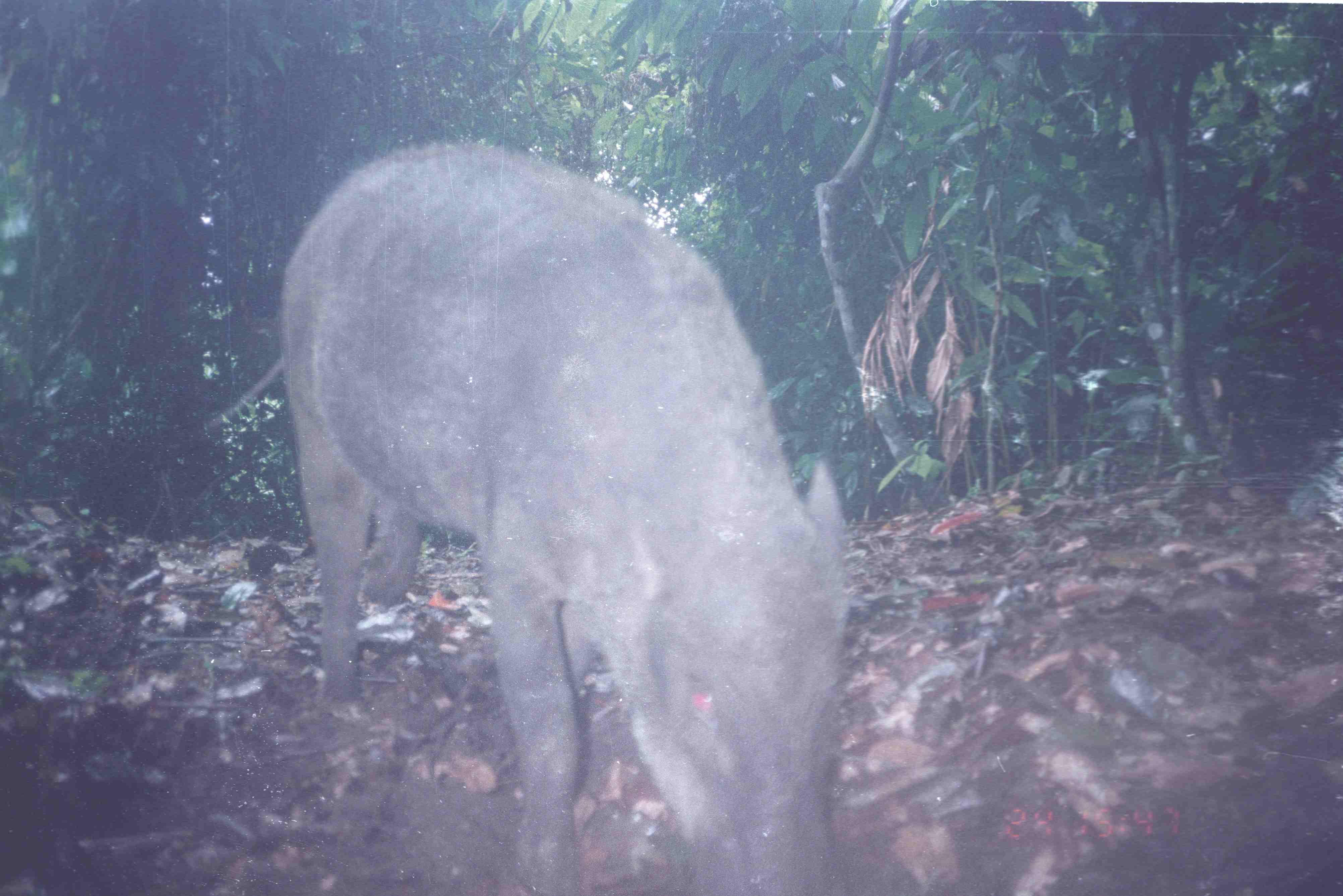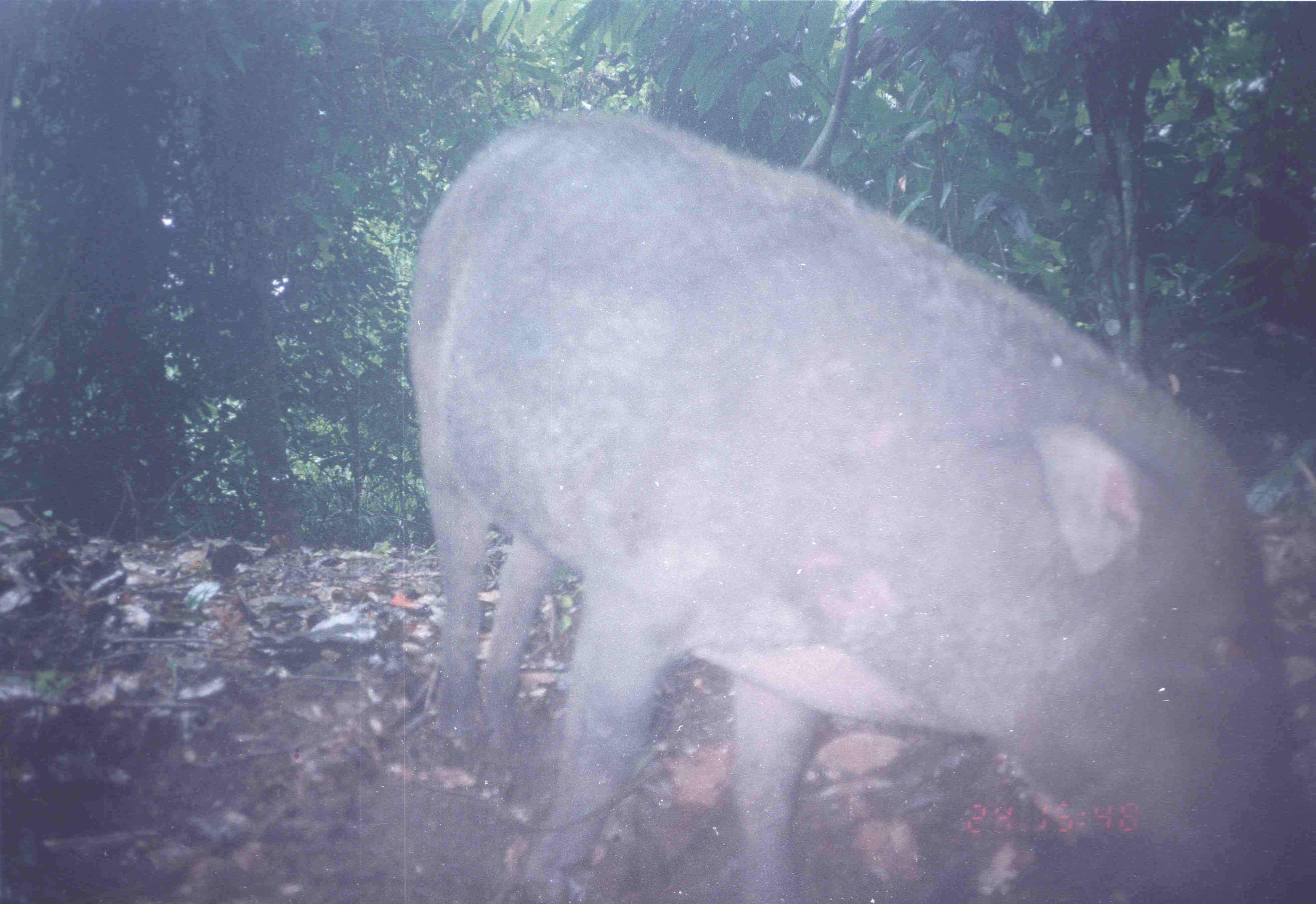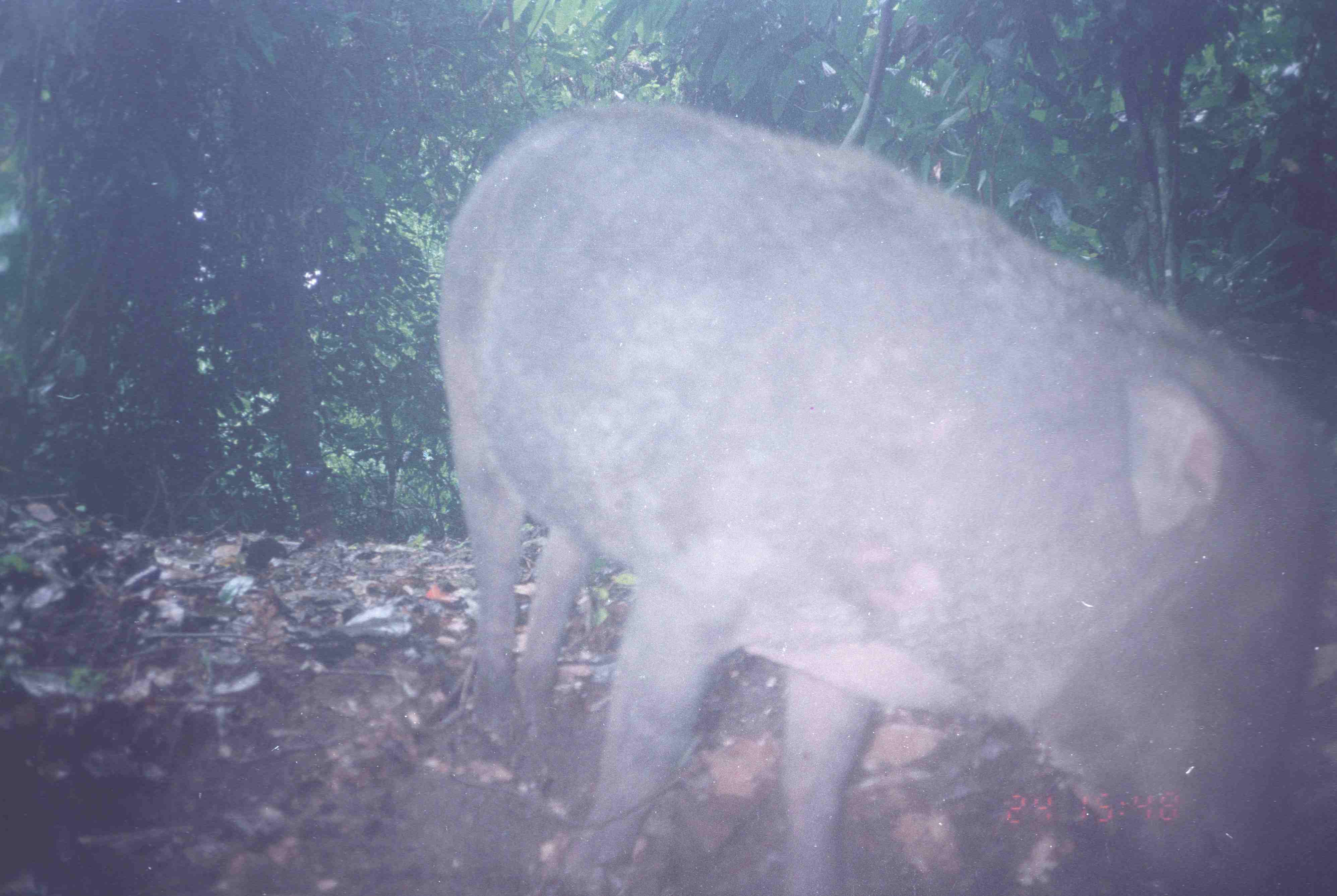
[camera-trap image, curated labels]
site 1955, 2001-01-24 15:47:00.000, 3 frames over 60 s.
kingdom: Animalia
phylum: Chordata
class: Mammalia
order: Artiodactyla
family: Suidae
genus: Sus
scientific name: Sus scrofa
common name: wild boar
Sus scrofa (wild boar), count 1.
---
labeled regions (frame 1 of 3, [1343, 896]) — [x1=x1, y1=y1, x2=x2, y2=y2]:
sus scrofa: [x1=276, y1=143, x2=851, y2=896]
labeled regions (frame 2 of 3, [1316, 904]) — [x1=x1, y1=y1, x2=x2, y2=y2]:
sus scrofa: [x1=407, y1=100, x2=1316, y2=903]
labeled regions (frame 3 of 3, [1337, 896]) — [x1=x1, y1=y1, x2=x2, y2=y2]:
sus scrofa: [x1=434, y1=100, x2=1336, y2=896]